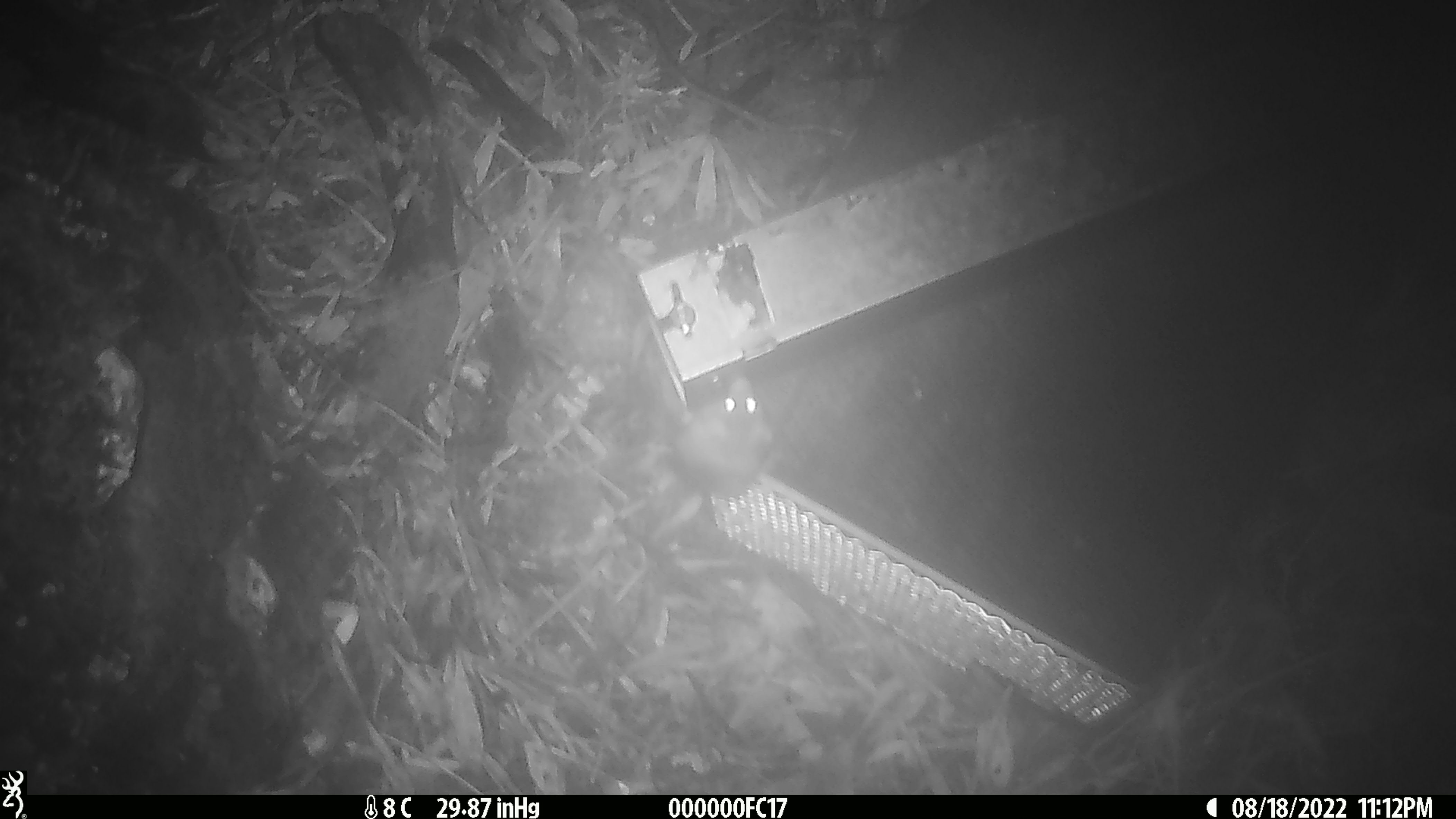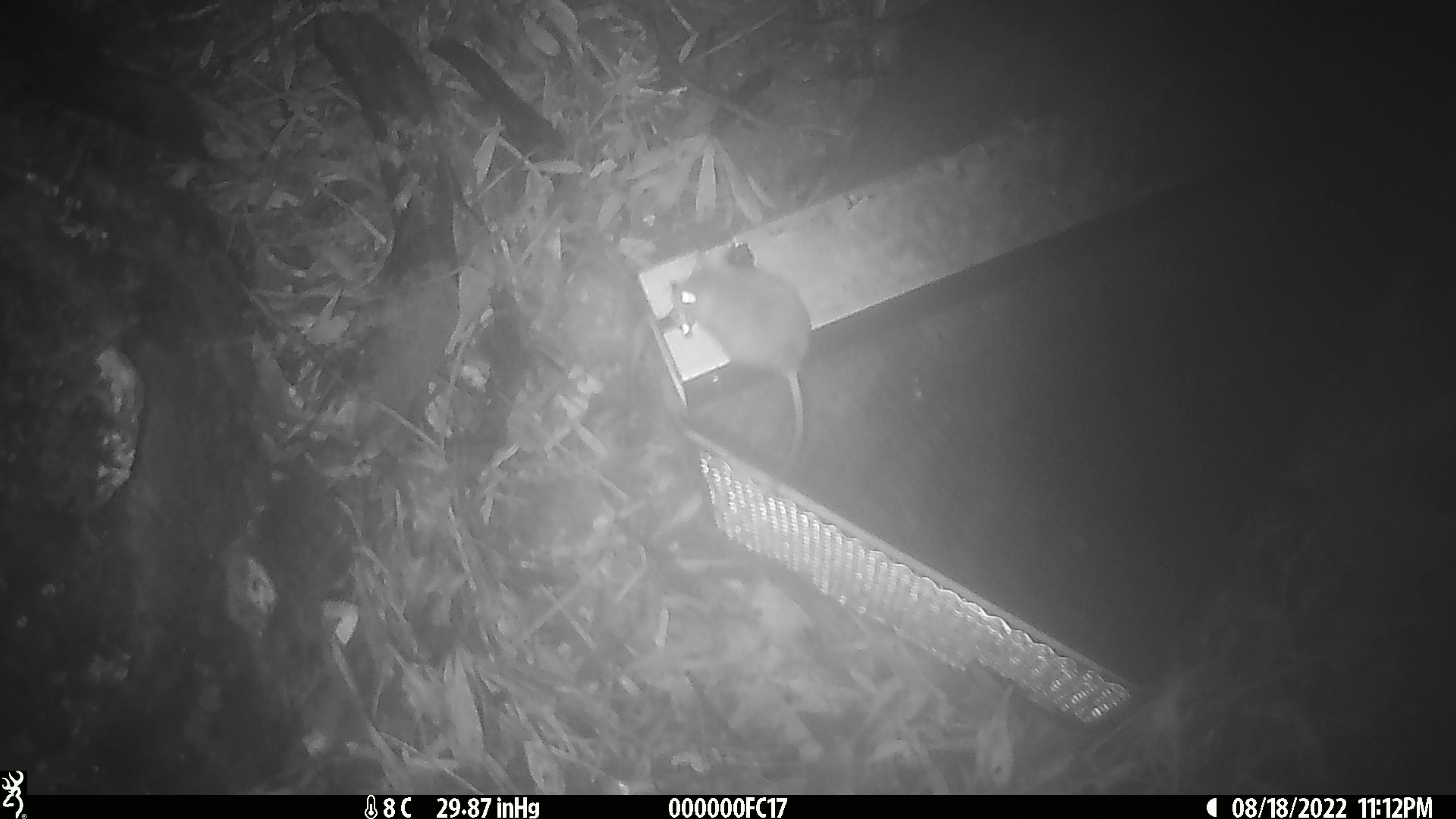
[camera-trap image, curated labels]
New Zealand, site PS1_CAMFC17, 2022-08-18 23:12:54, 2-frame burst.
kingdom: Animalia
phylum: Chordata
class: Mammalia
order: Rodentia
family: Muridae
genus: Mus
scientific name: Mus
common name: mouse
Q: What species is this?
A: Mouse (Mus).